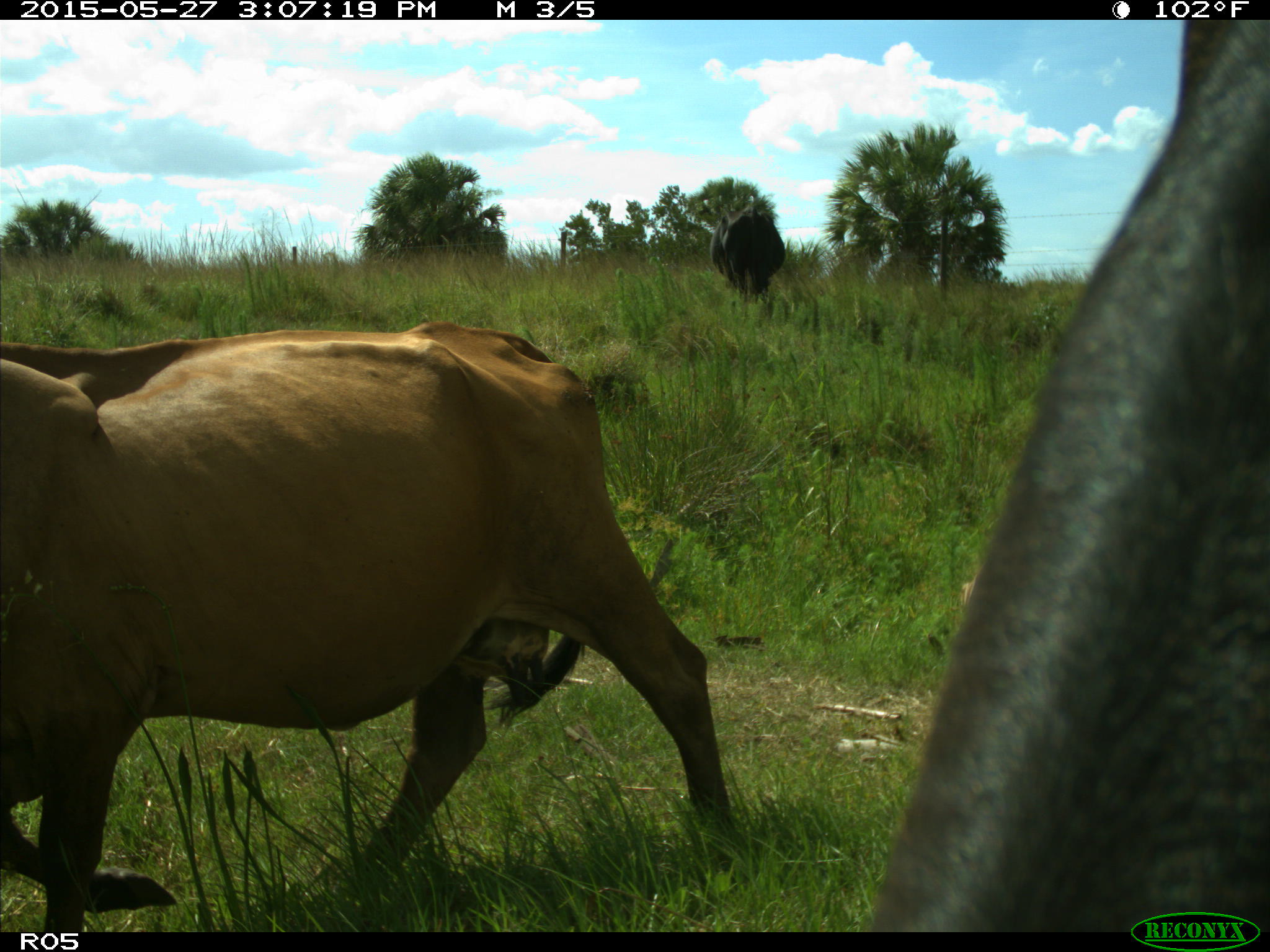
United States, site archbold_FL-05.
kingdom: Animalia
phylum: Chordata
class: Mammalia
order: Artiodactyla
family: Bovidae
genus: Bos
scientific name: Bos taurus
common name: domestic cow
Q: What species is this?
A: Bos taurus (domestic cow).